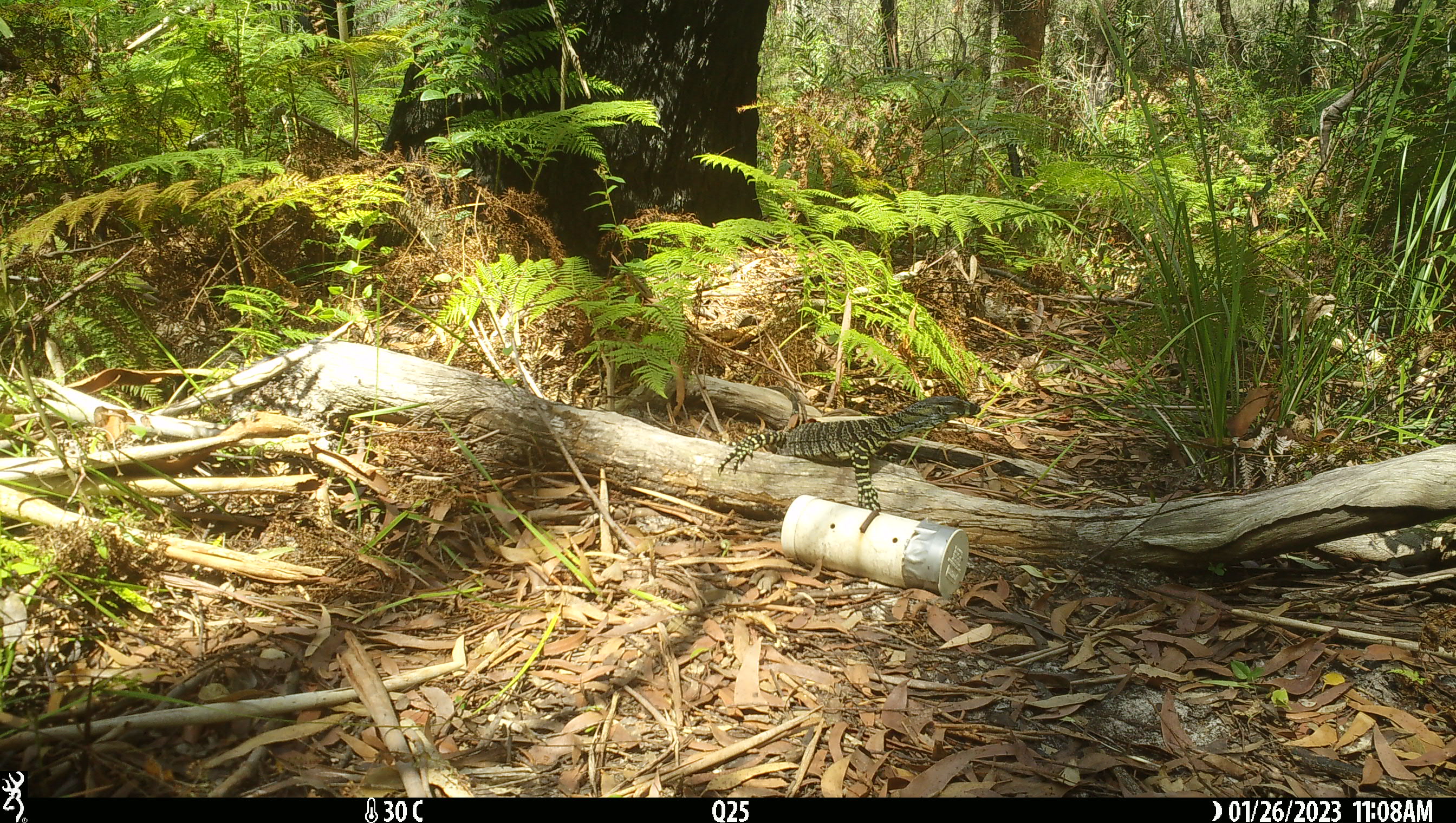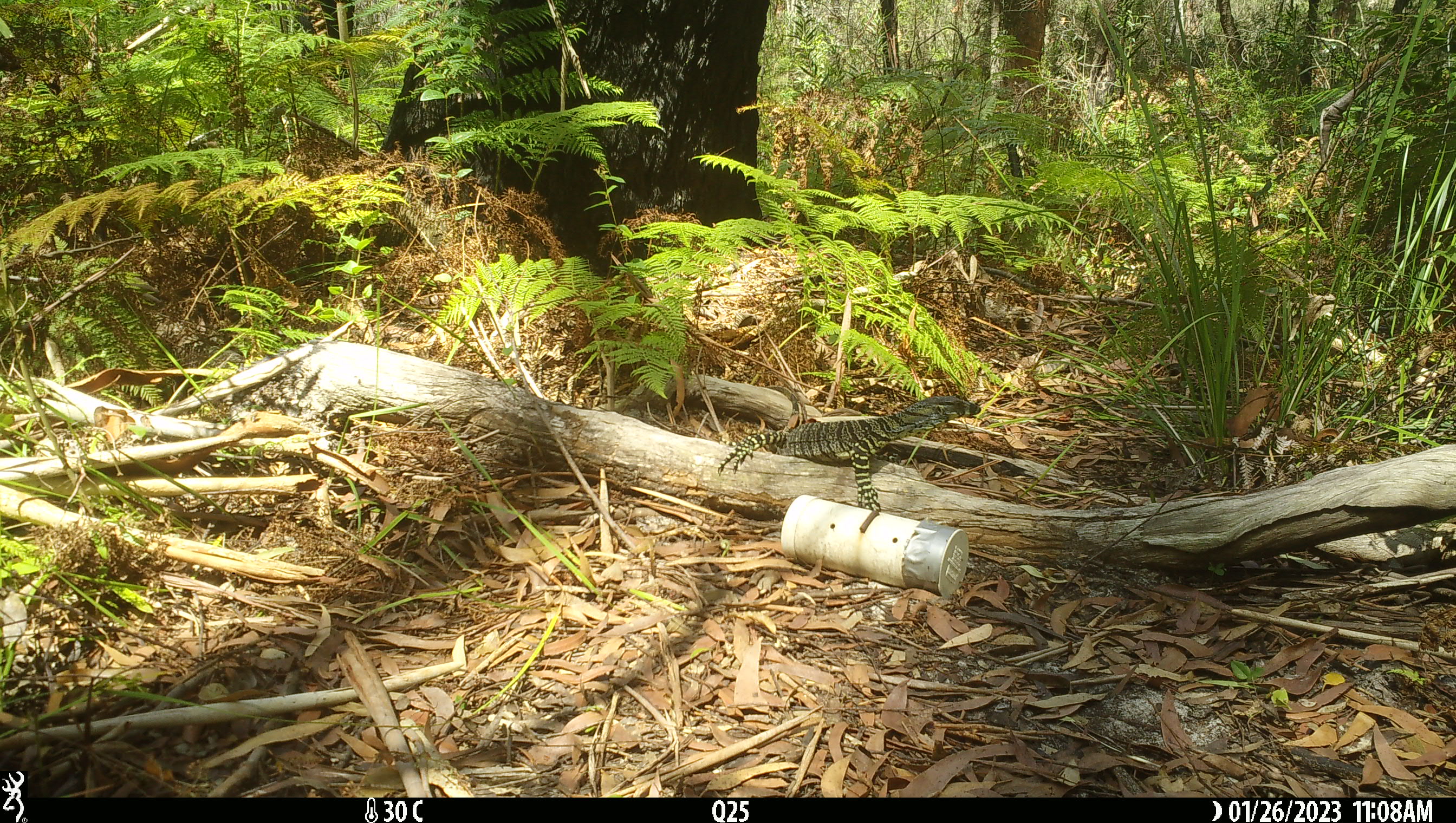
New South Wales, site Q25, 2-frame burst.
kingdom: Animalia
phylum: Chordata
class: Reptilia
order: Squamata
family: Varanidae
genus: Varanus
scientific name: Varanus varius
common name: lace monitor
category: goanna